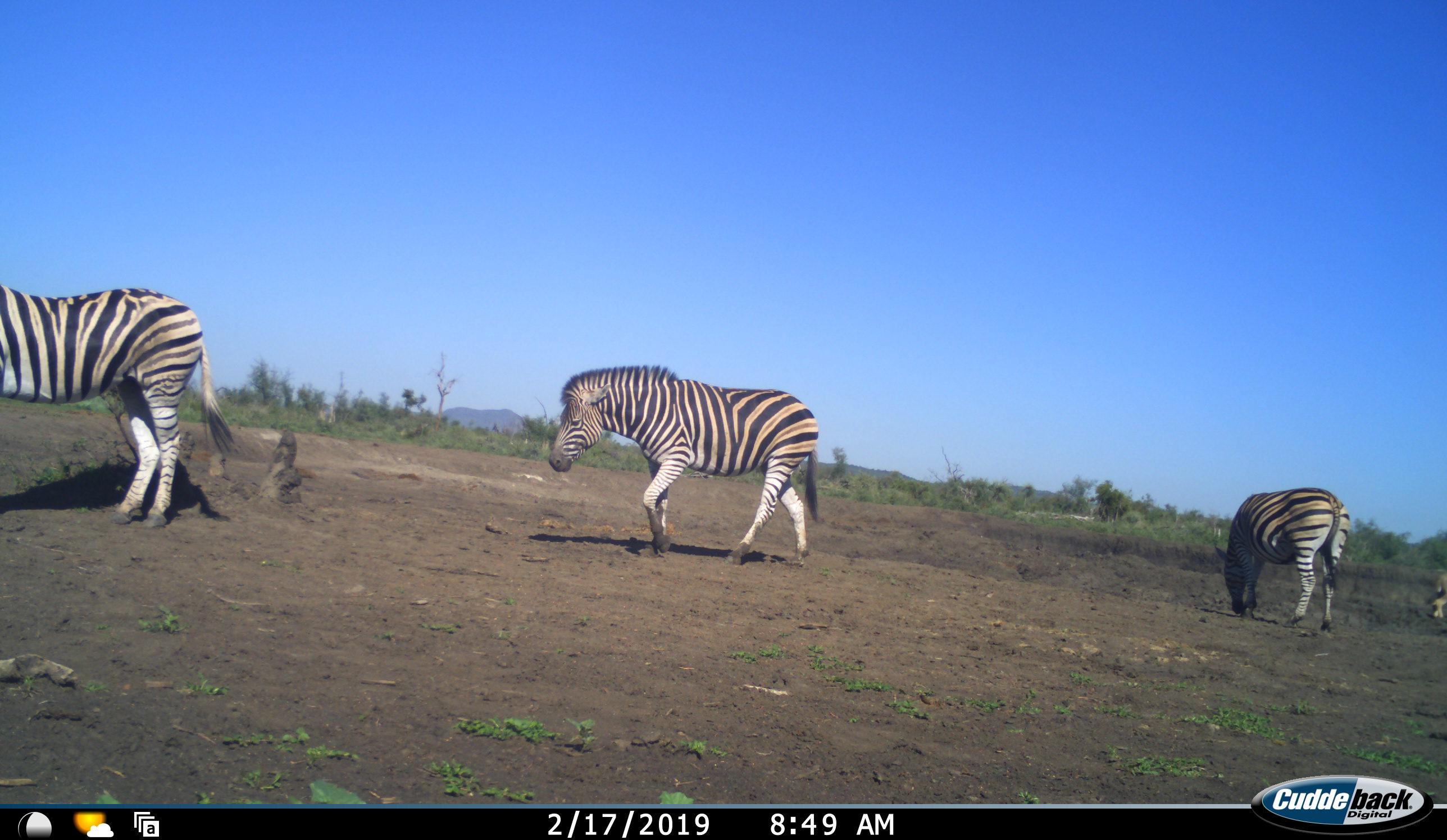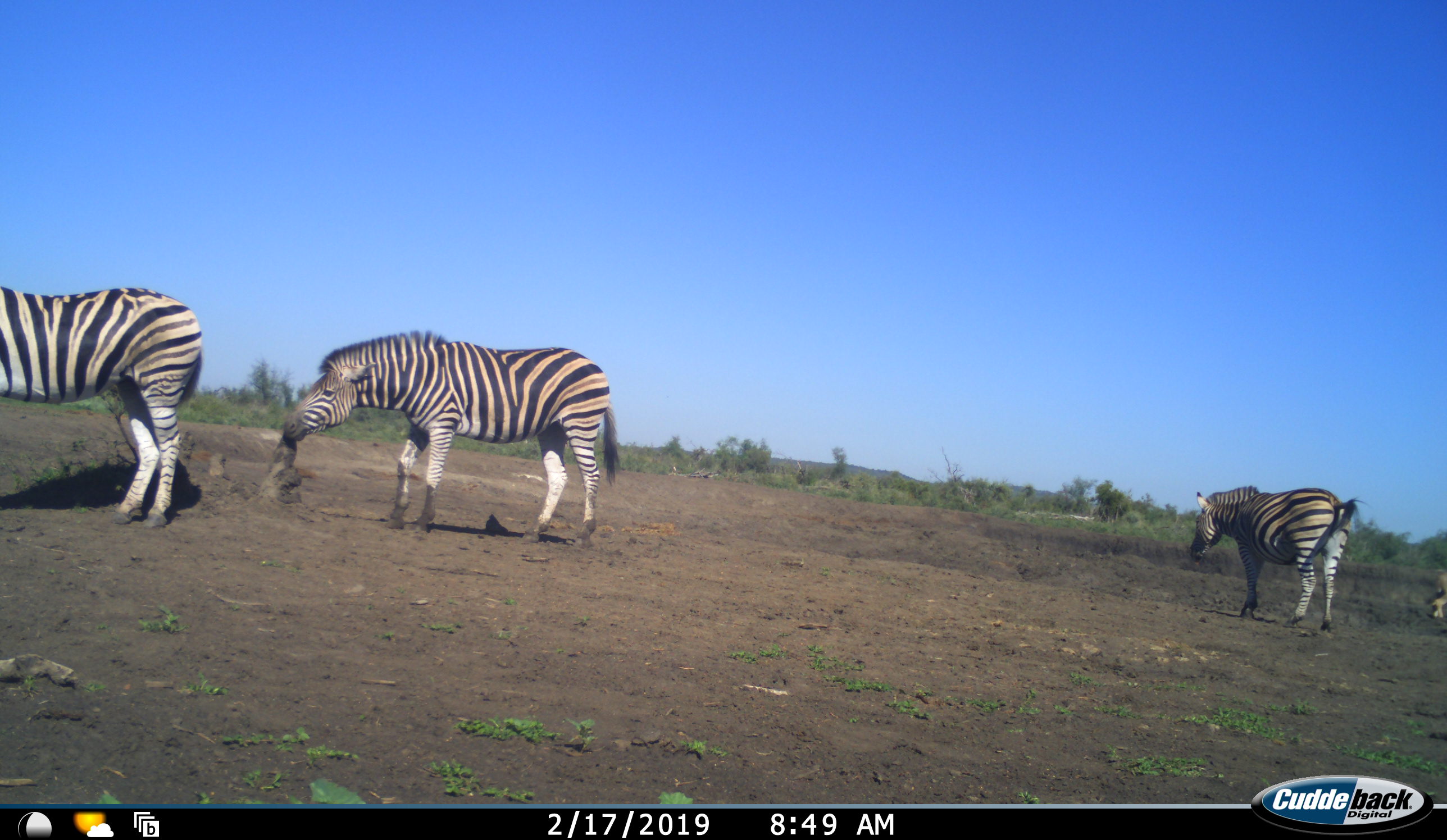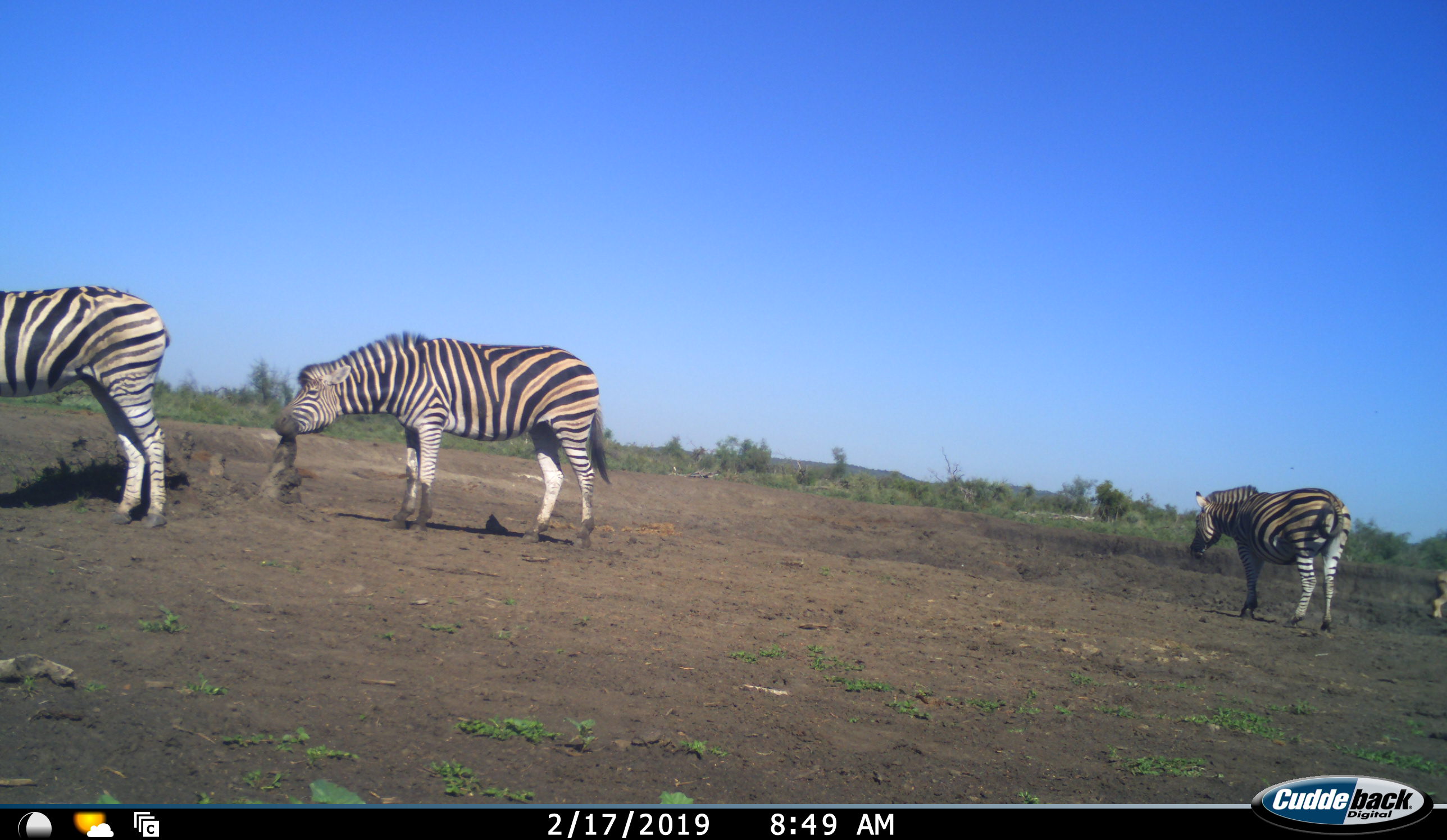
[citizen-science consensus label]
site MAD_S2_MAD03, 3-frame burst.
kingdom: Animalia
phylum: Chordata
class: Mammalia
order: Perissodactyla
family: Equidae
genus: Equus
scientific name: Equus quagga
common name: plains zebra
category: zebraplains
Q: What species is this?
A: Zebraplains (plains zebra) (Equus quagga).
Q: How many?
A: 3.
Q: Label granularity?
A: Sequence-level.